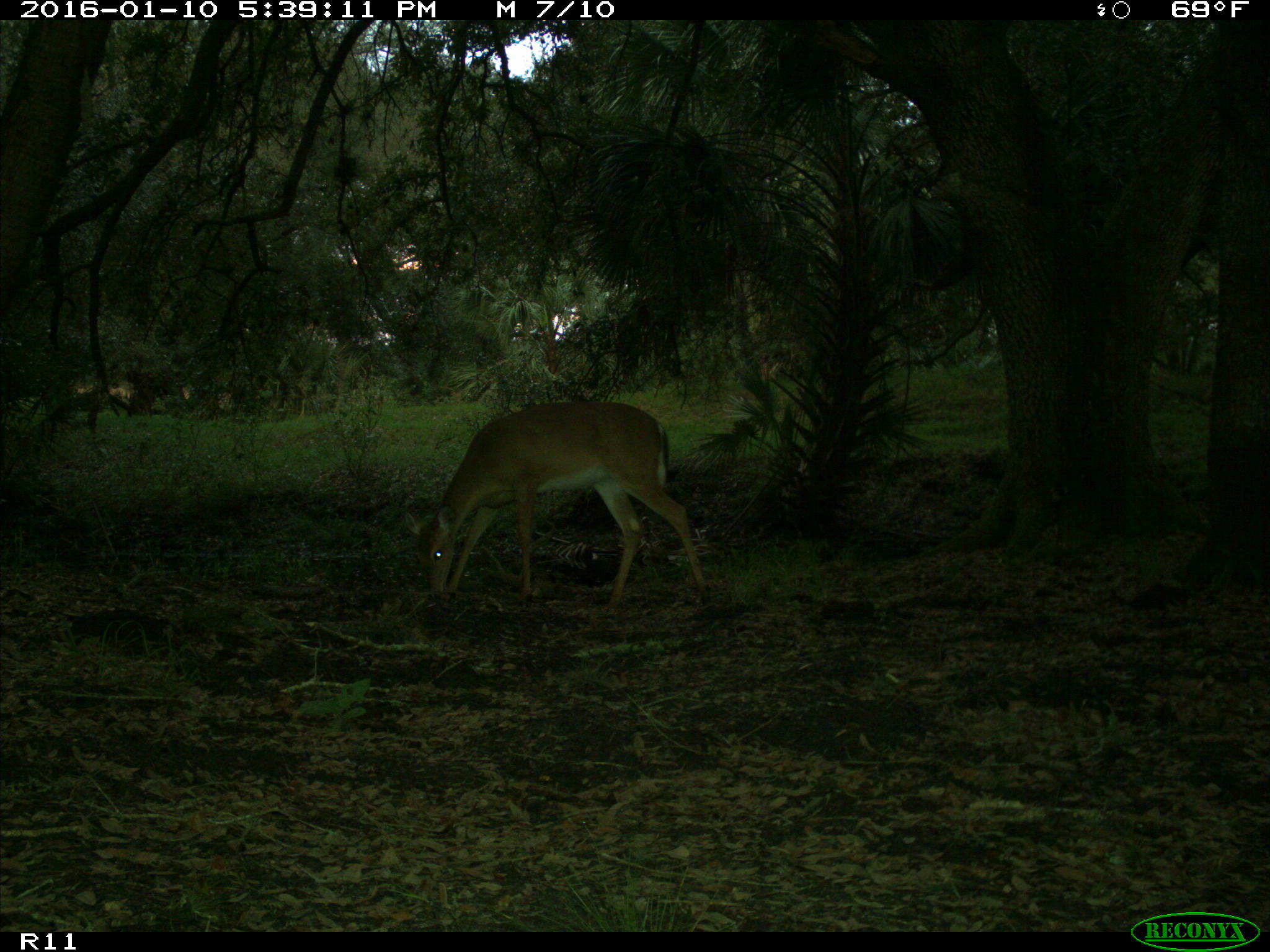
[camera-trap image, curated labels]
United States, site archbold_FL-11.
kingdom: Animalia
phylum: Chordata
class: Mammalia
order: Artiodactyla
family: Cervidae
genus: Odocoileus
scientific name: Odocoileus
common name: deer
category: unidentified deer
Unidentified deer (deer) (Odocoileus).